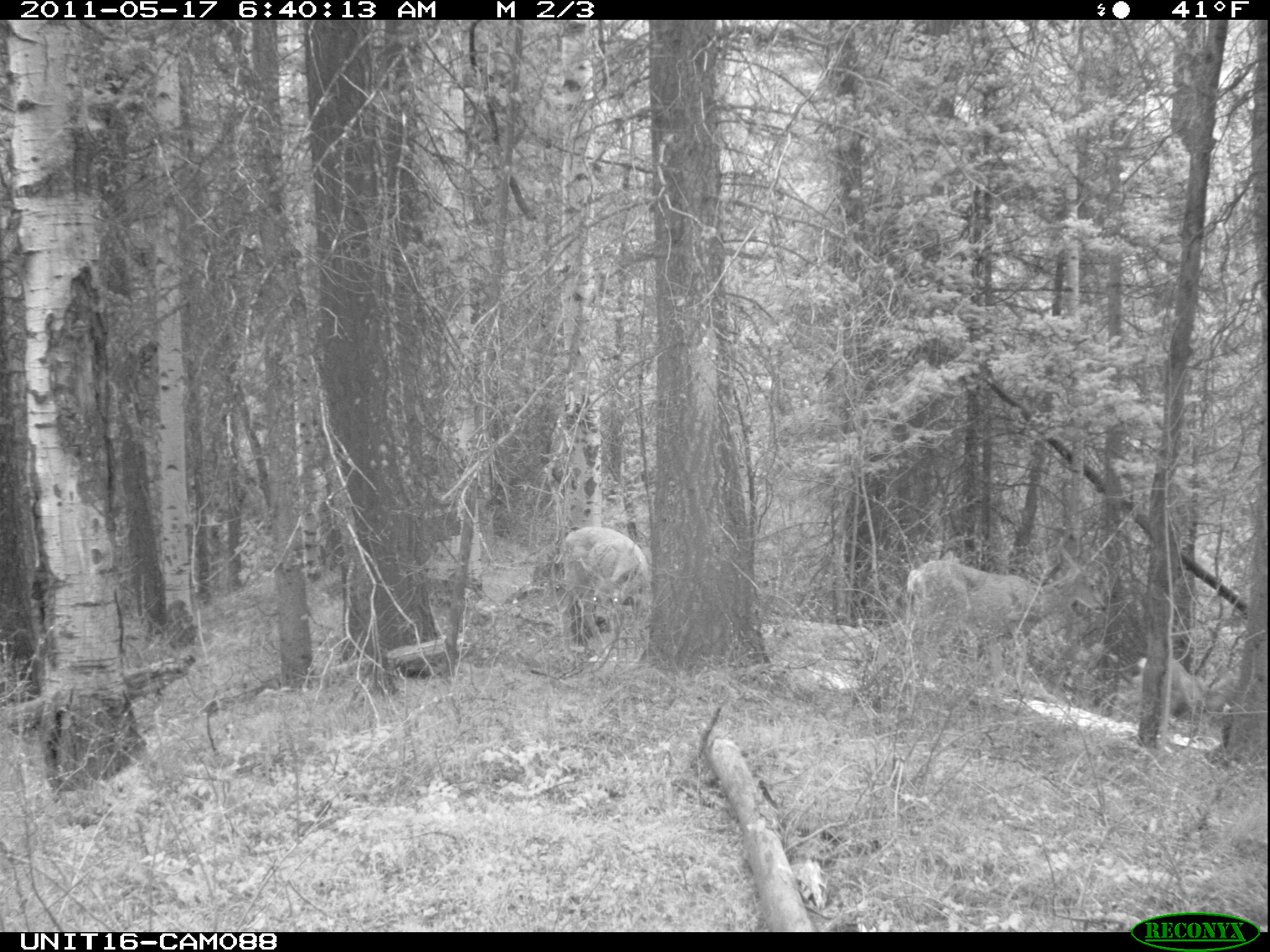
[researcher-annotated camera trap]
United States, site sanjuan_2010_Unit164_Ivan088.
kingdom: Animalia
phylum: Chordata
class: Mammalia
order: Artiodactyla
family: Cervidae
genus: Odocoileus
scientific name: Odocoileus hemionus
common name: mule deer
Odocoileus hemionus (mule deer).